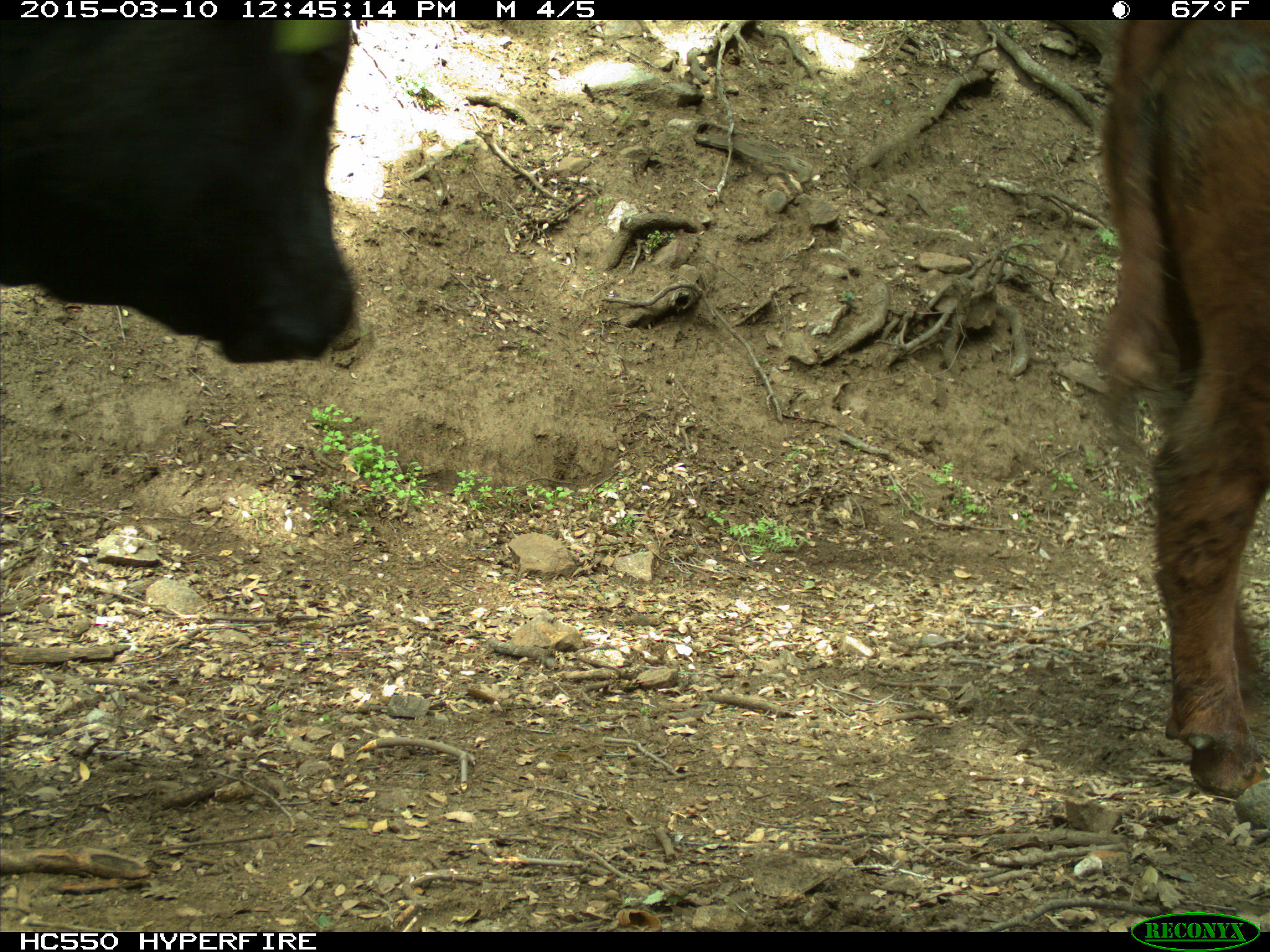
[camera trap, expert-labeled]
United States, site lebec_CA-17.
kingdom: Animalia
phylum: Chordata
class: Mammalia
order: Artiodactyla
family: Bovidae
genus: Bos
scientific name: Bos taurus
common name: domestic cow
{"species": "Bos taurus (domestic cow)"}